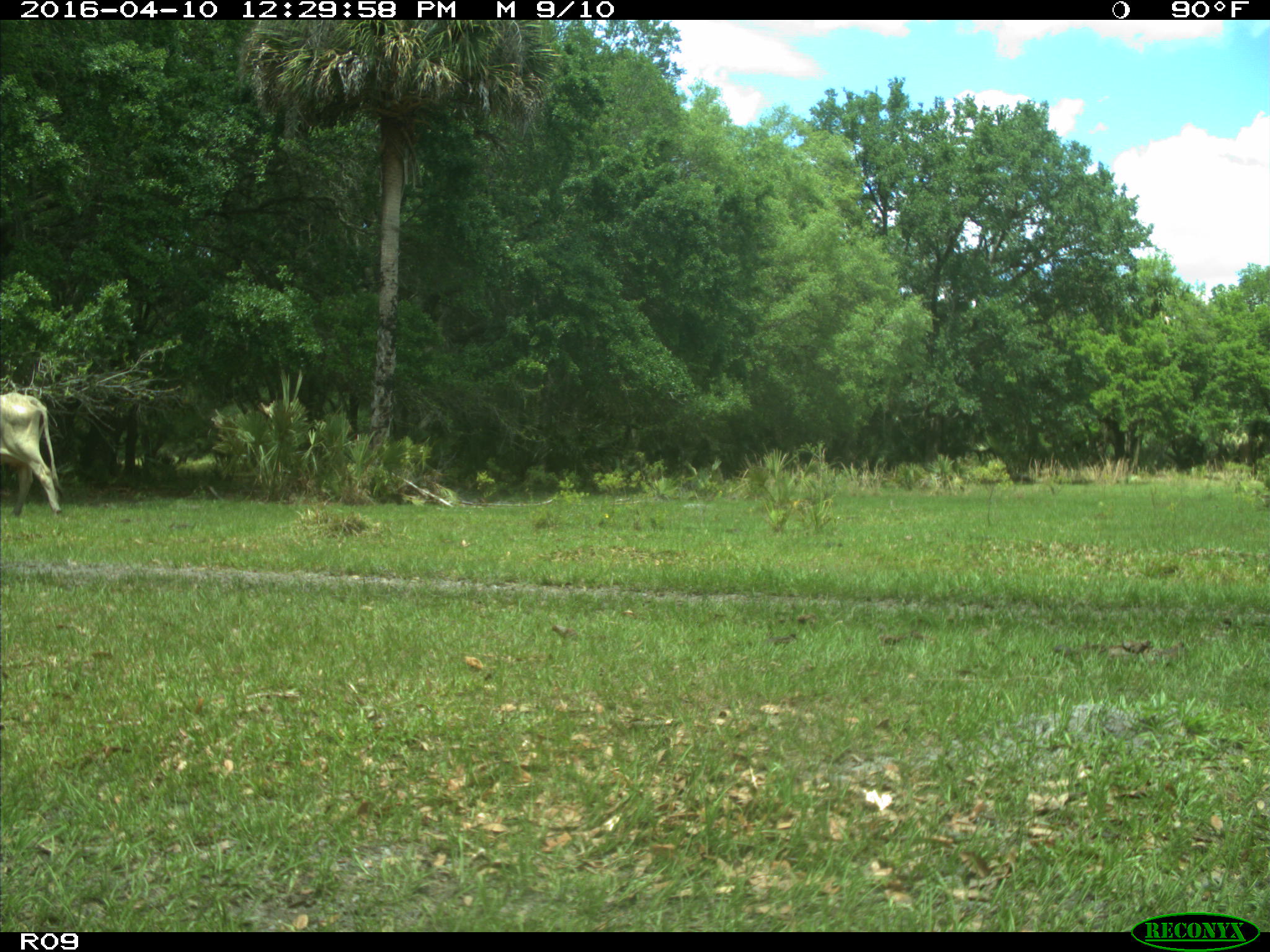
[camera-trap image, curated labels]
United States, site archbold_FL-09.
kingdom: Animalia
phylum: Chordata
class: Mammalia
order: Artiodactyla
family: Bovidae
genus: Bos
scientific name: Bos taurus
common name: domestic cow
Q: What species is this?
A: Bos taurus (domestic cow).